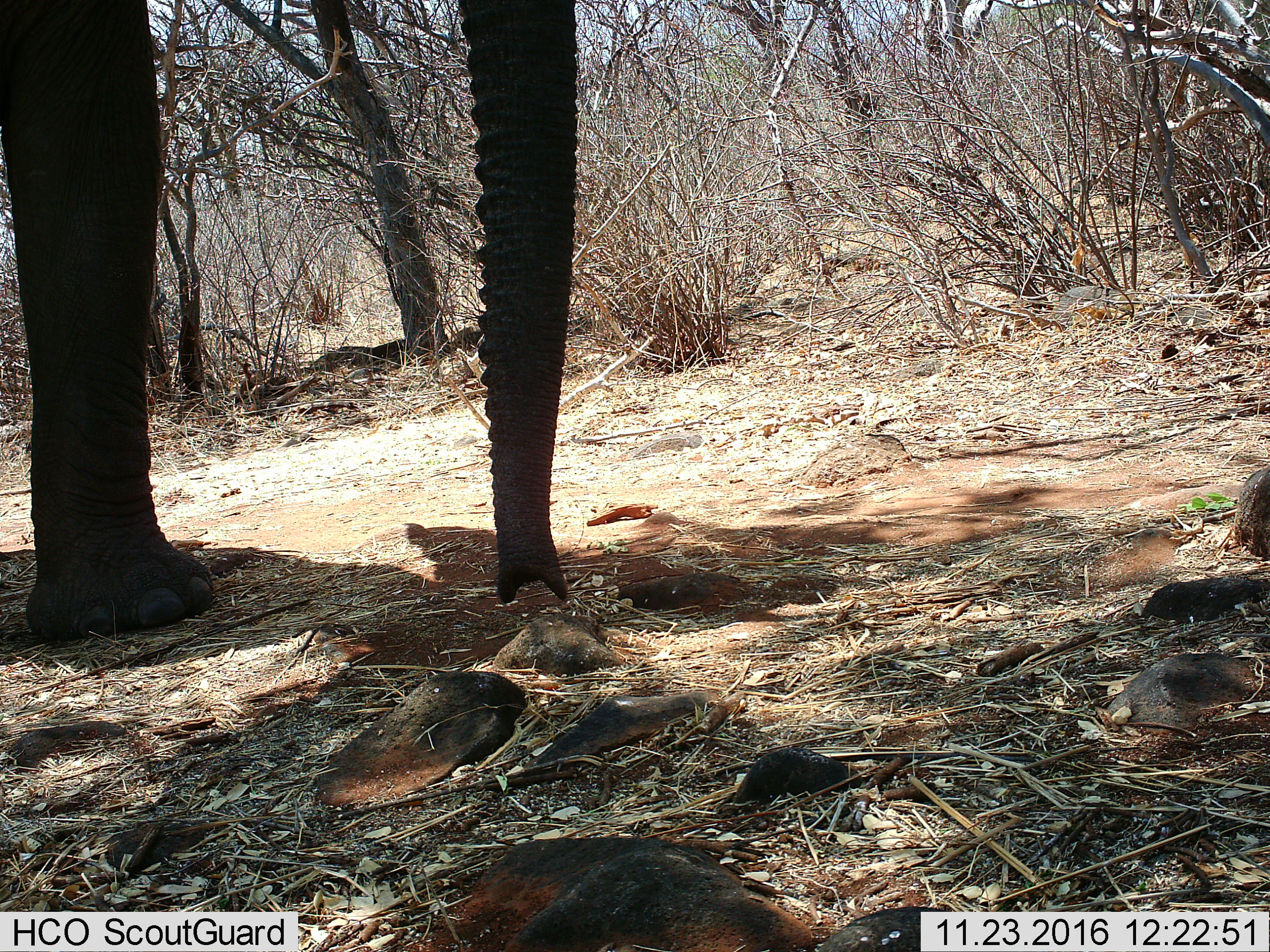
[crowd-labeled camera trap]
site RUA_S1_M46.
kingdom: Animalia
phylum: Chordata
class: Mammalia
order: Proboscidea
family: Elephantidae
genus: Loxodonta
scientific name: Loxodonta africana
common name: african bush elephant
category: elephant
Elephant (african bush elephant) (Loxodonta africana), count 1. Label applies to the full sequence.